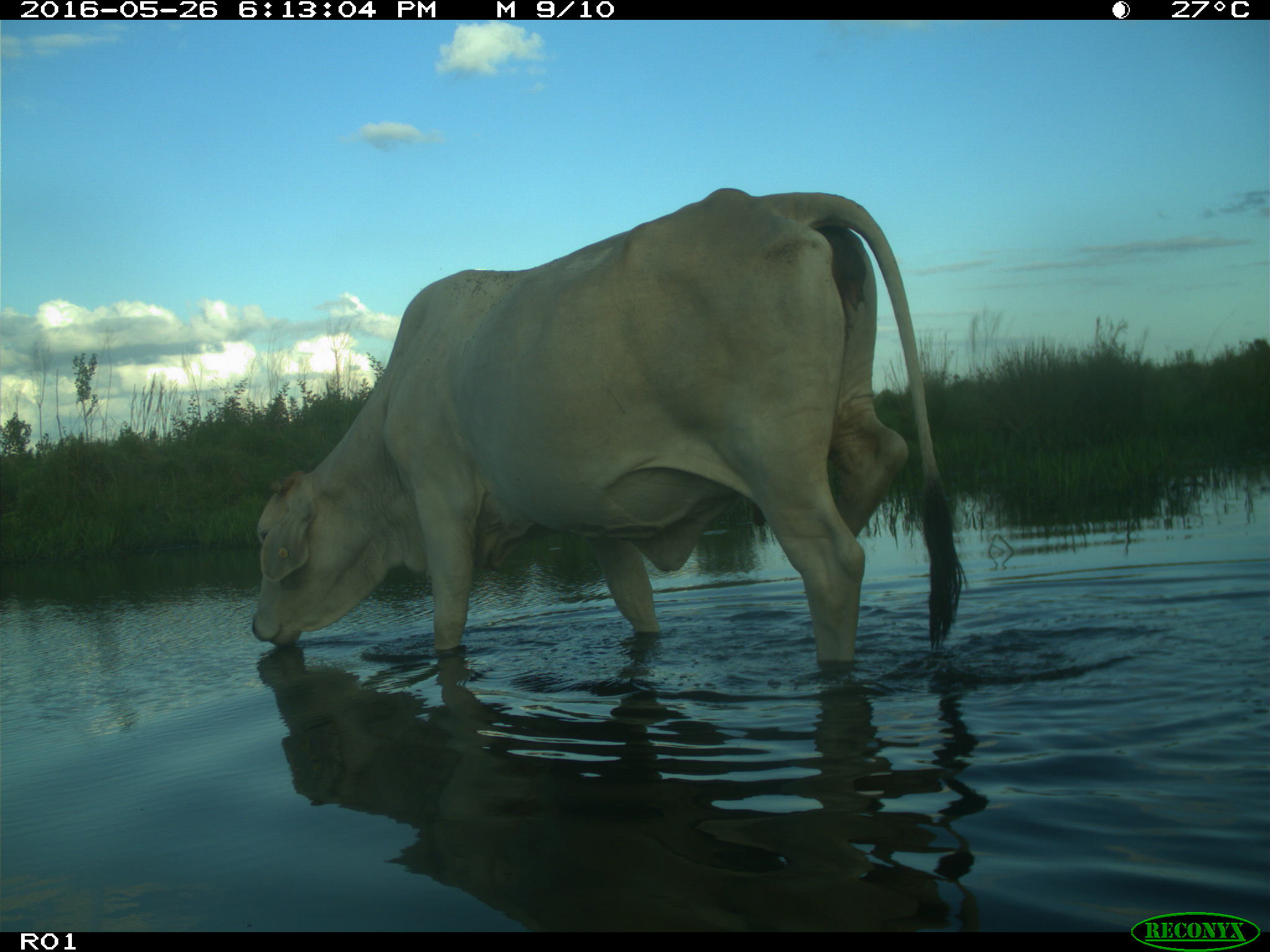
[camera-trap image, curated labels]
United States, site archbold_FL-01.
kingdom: Animalia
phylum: Chordata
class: Mammalia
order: Artiodactyla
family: Bovidae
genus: Bos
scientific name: Bos taurus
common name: domestic cow